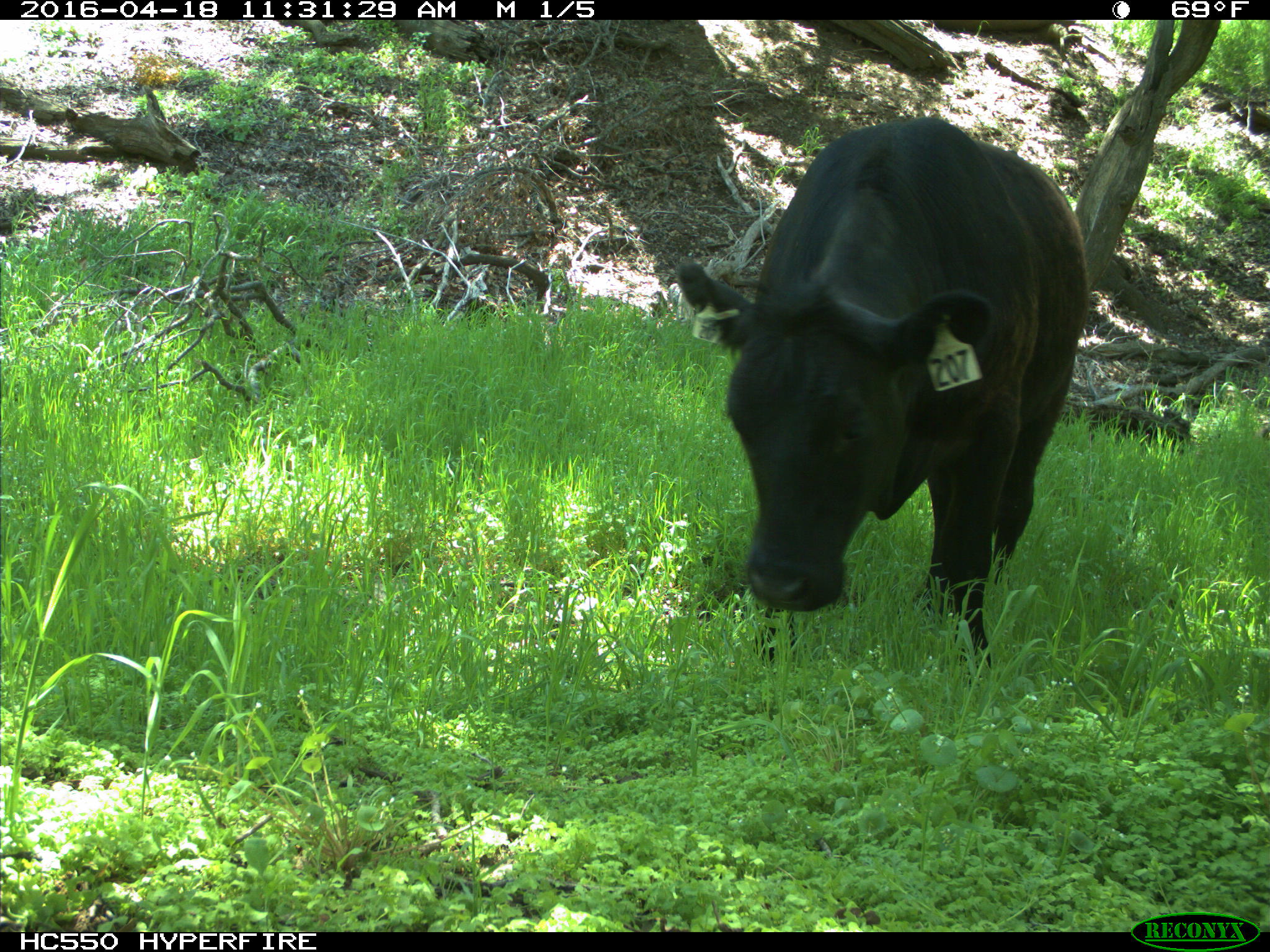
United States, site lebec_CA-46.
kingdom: Animalia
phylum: Chordata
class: Mammalia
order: Artiodactyla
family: Bovidae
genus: Bos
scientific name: Bos taurus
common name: domestic cow